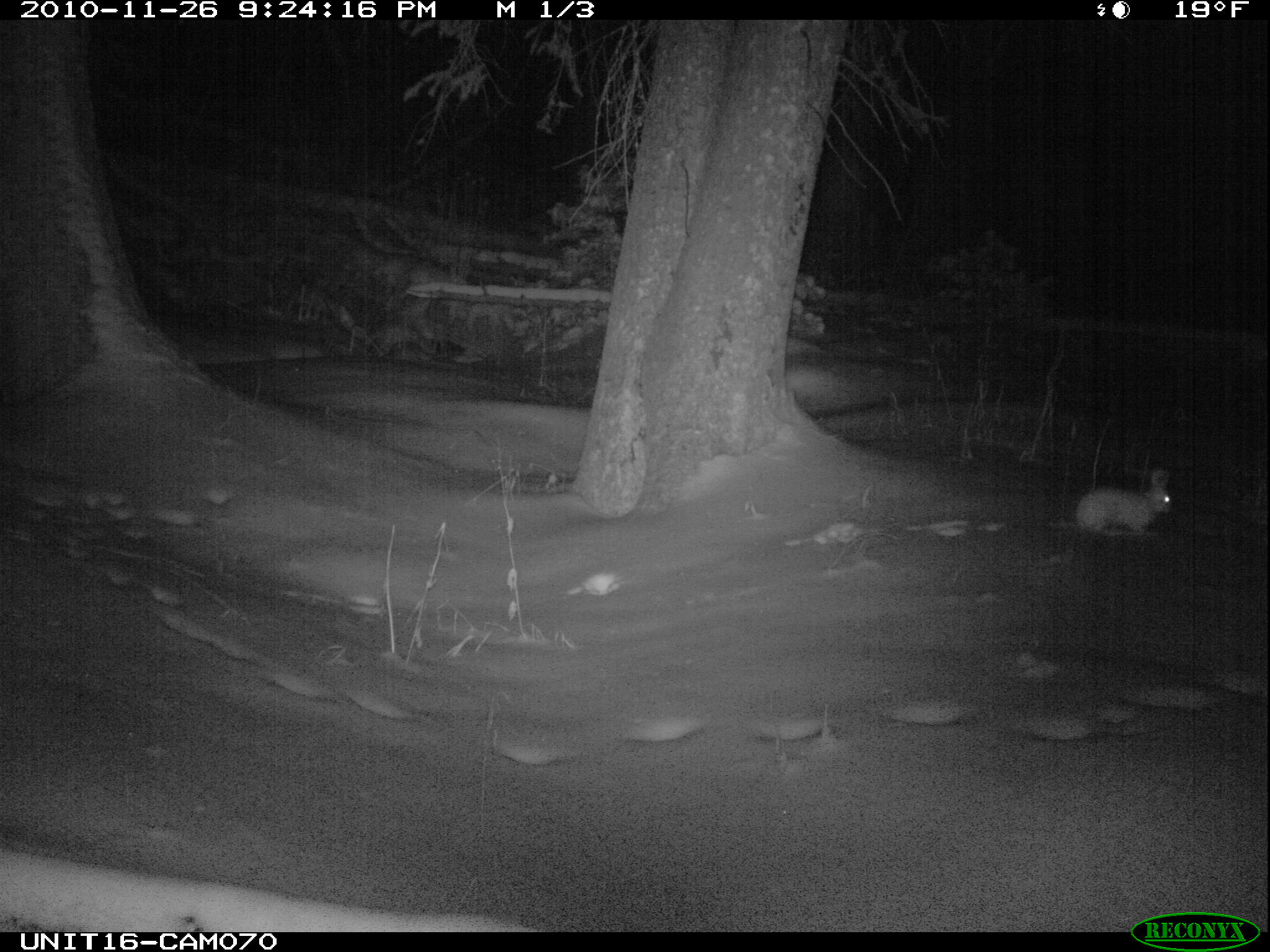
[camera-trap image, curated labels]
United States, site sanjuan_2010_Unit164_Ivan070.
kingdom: Animalia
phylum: Chordata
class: Mammalia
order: Lagomorpha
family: Leporidae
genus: Lepus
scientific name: Lepus americanus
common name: snowshoe hare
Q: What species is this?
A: Lepus americanus (snowshoe hare).